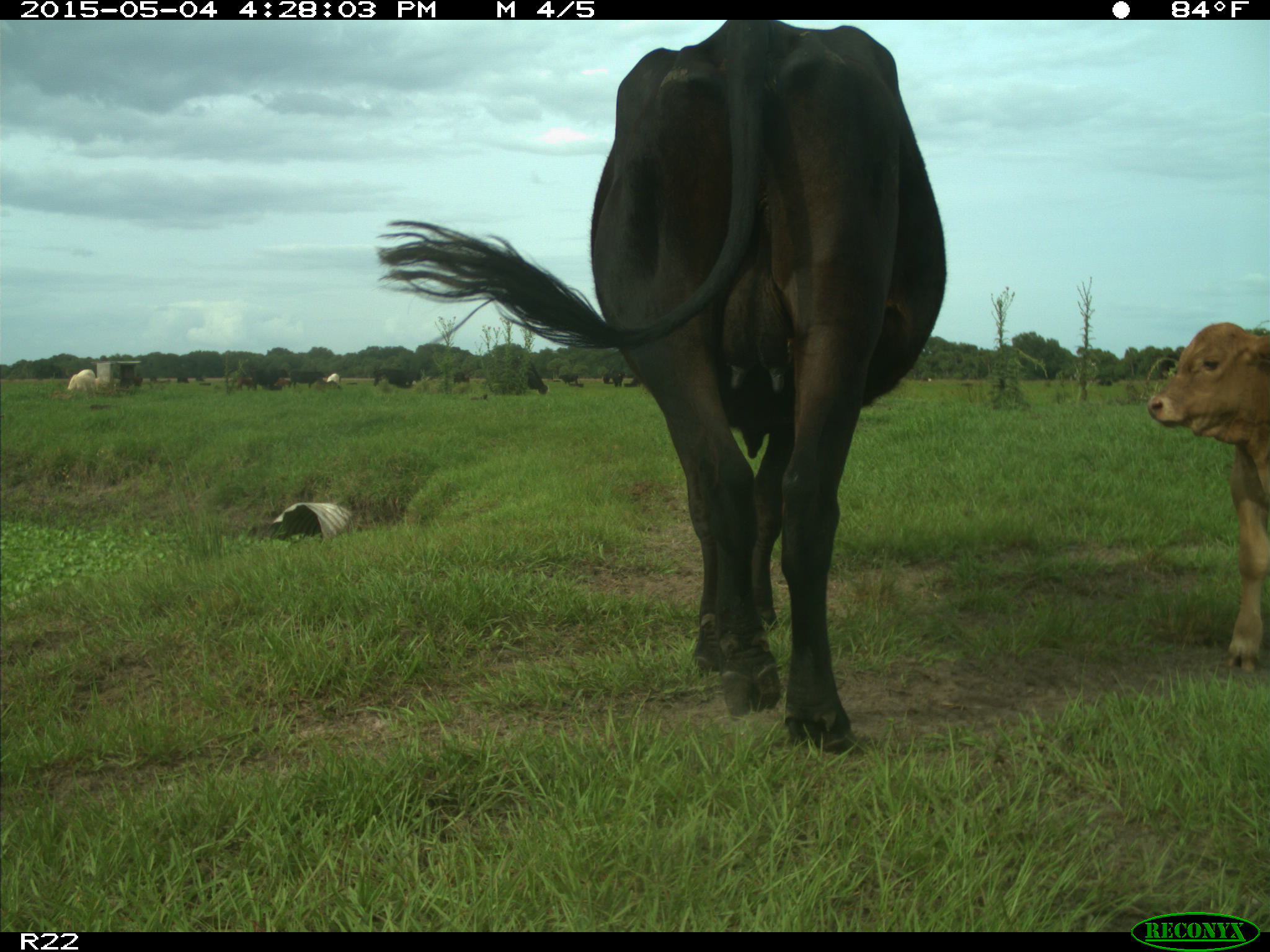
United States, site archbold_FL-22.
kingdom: Animalia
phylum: Chordata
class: Mammalia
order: Artiodactyla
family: Bovidae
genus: Bos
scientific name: Bos taurus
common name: domestic cow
Bos taurus (domestic cow).